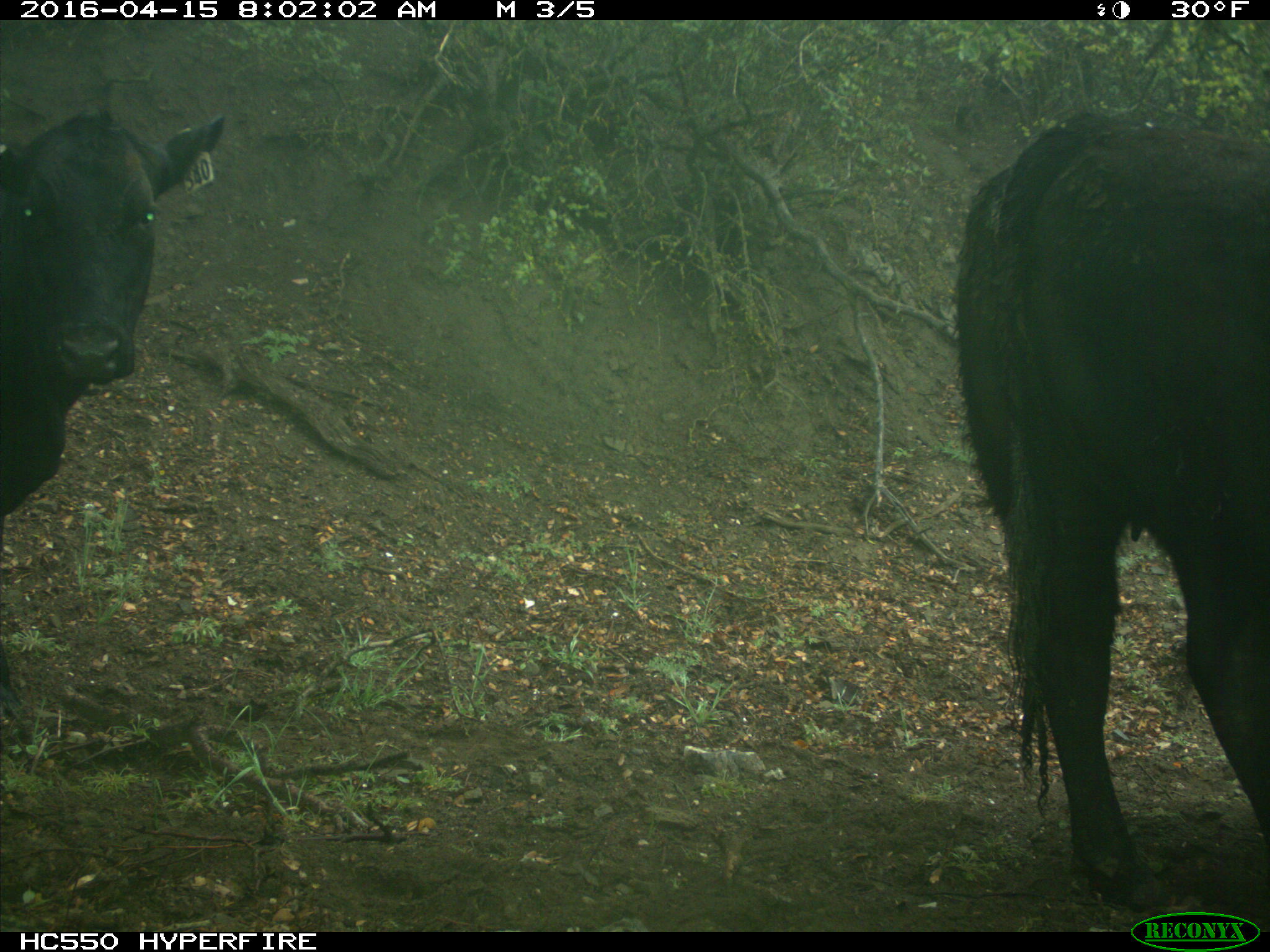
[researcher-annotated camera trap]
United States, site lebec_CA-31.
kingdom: Animalia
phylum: Chordata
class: Mammalia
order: Artiodactyla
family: Bovidae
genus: Bos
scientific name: Bos taurus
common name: domestic cow